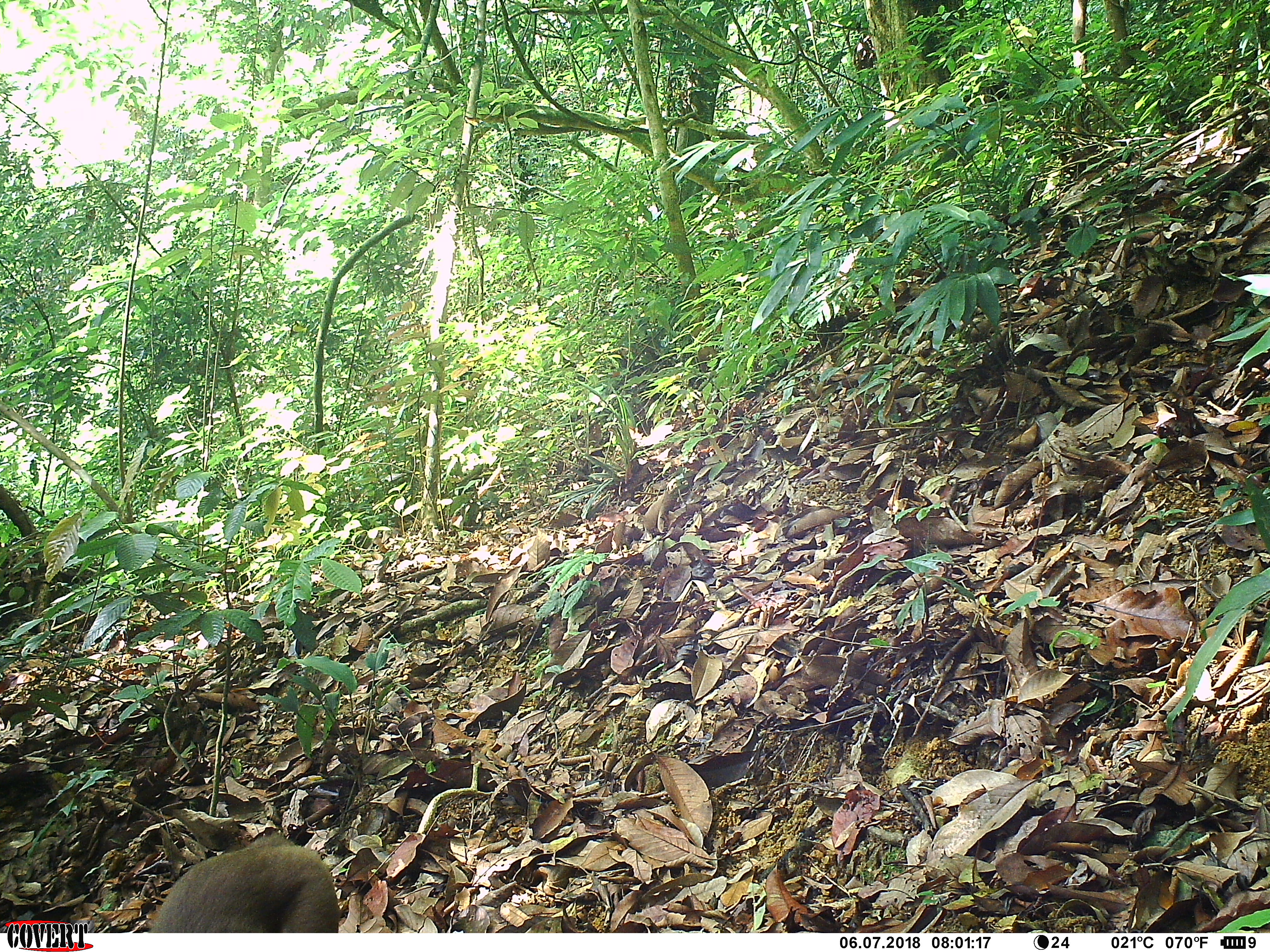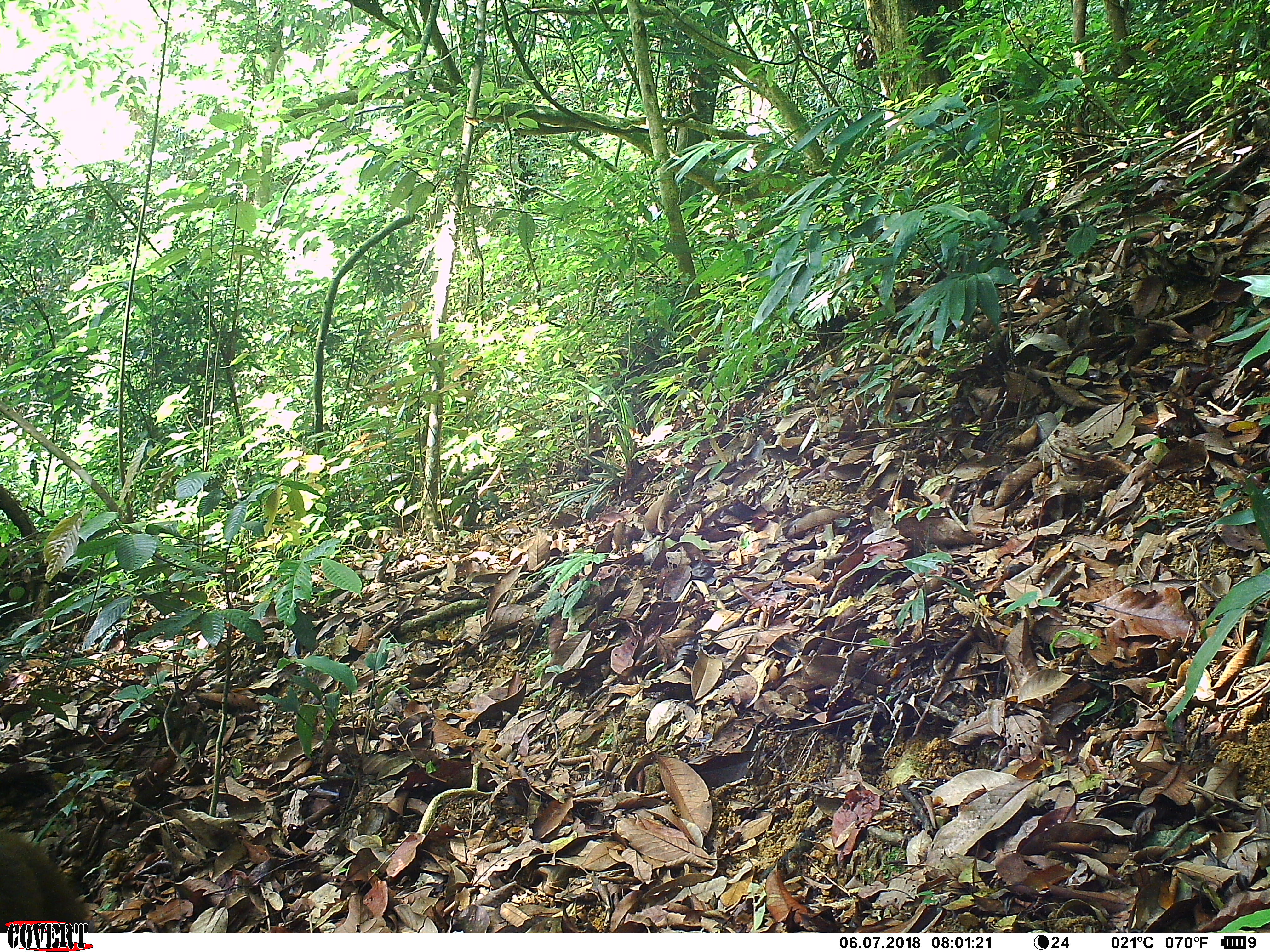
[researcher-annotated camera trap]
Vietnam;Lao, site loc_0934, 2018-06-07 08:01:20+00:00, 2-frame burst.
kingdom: Animalia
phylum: Chordata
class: Mammalia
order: Primates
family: Cercopithecidae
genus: Macaca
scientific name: Macaca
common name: macaque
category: macaque not stump tailed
Macaque not stump tailed (macaque) (Macaca). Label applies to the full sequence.